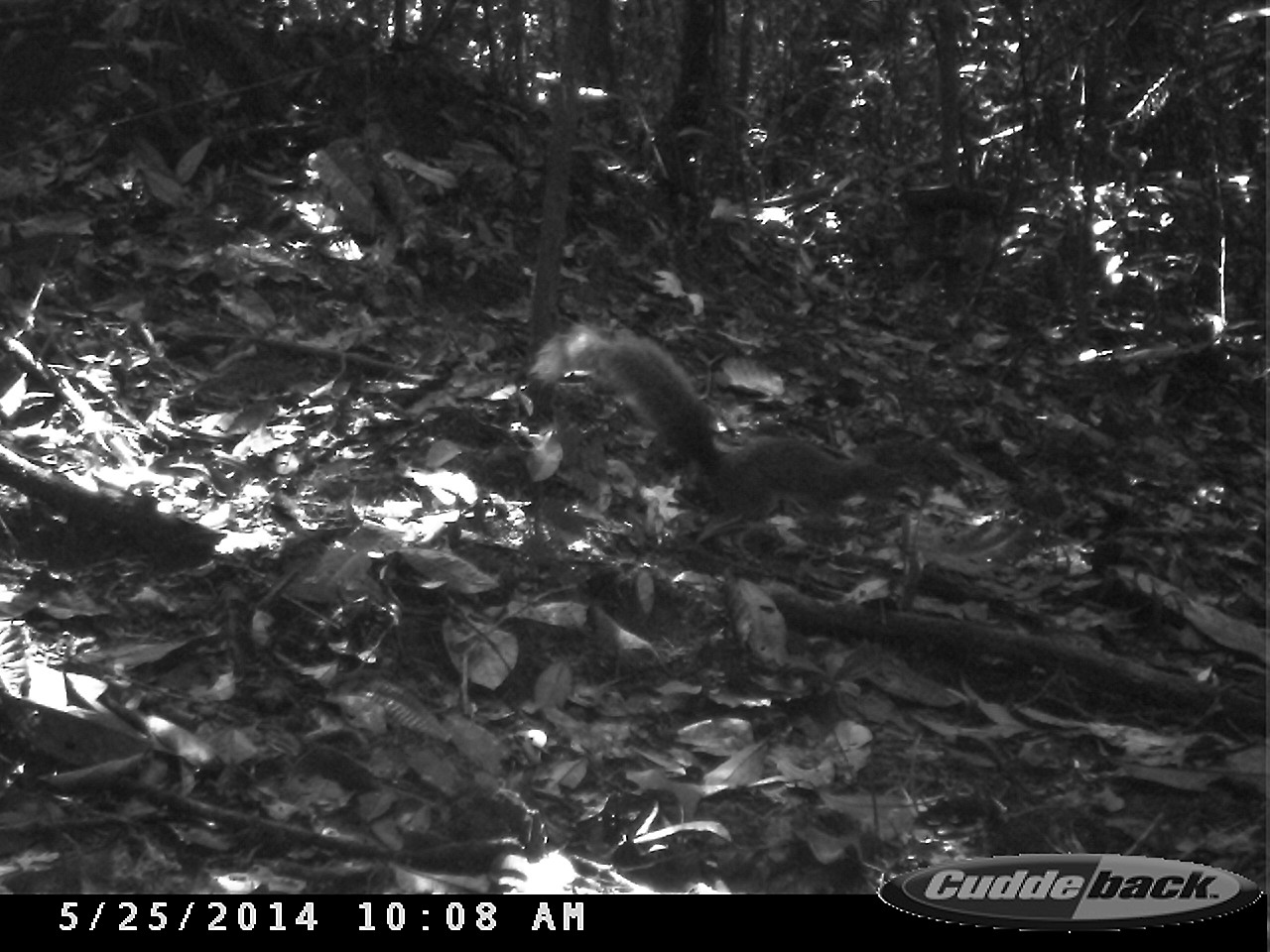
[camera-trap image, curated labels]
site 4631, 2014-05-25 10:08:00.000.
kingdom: Animalia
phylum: Chordata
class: Mammalia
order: Rodentia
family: Sciuridae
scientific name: Sciuridae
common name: squirrels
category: unknown squirrel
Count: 1.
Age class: adult.